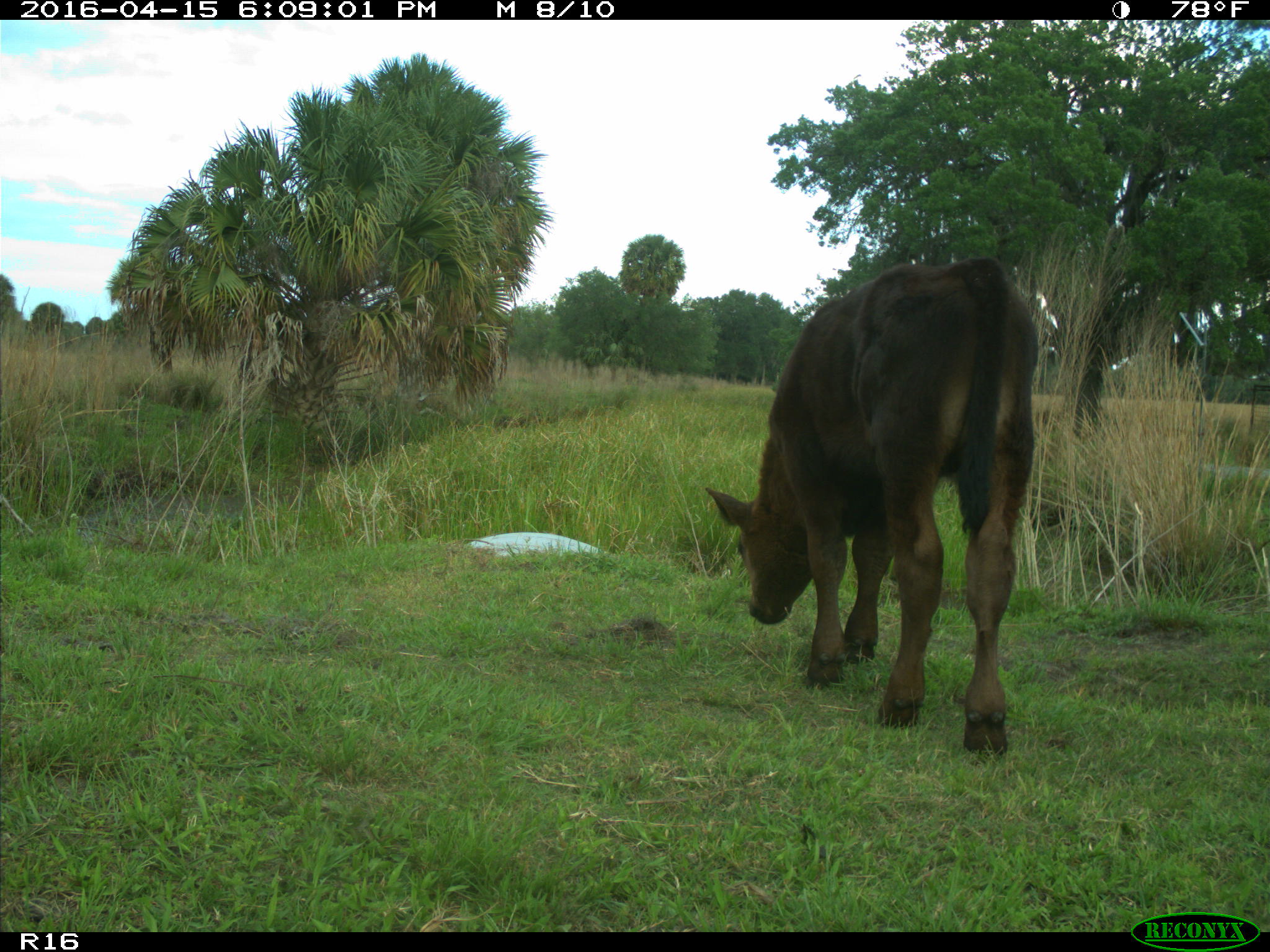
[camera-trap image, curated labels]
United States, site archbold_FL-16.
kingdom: Animalia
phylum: Chordata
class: Mammalia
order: Artiodactyla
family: Bovidae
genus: Bos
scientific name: Bos taurus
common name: domestic cow